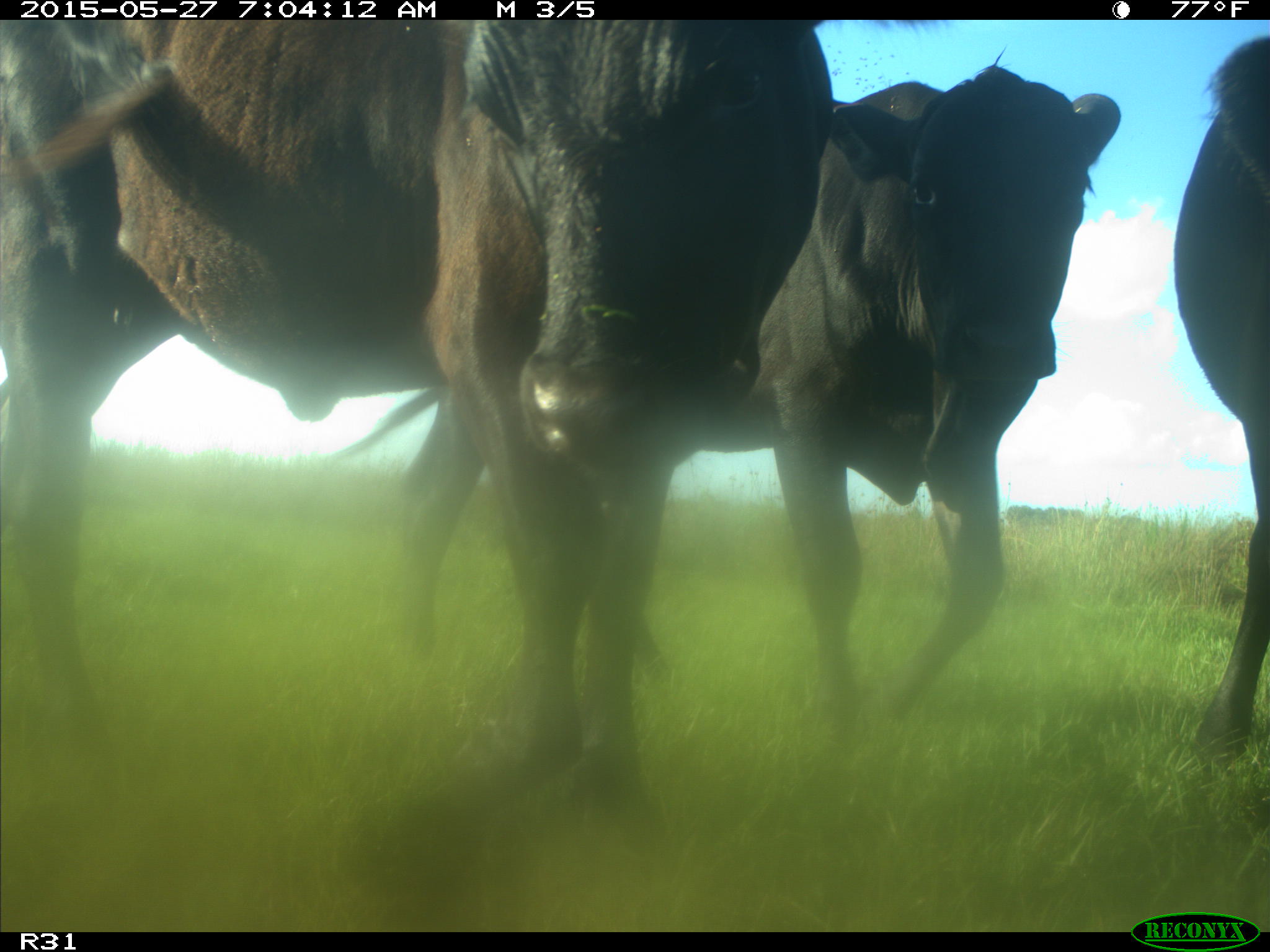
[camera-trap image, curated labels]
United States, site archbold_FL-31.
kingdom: Animalia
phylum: Chordata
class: Mammalia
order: Artiodactyla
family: Bovidae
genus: Bos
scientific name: Bos taurus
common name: domestic cow